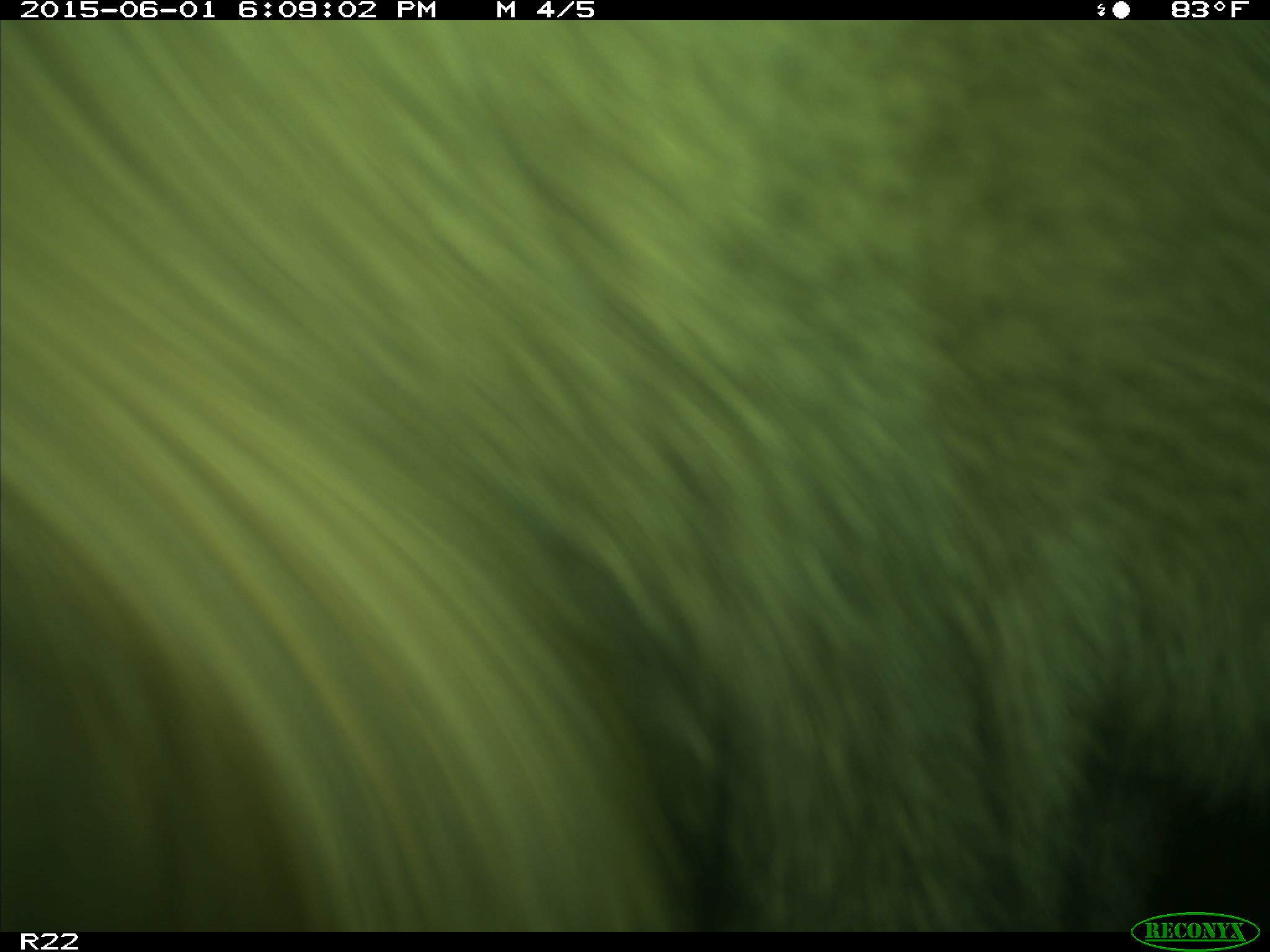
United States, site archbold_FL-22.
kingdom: Animalia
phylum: Chordata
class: Mammalia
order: Artiodactyla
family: Bovidae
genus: Bos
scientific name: Bos taurus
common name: domestic cow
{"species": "Bos taurus (domestic cow)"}